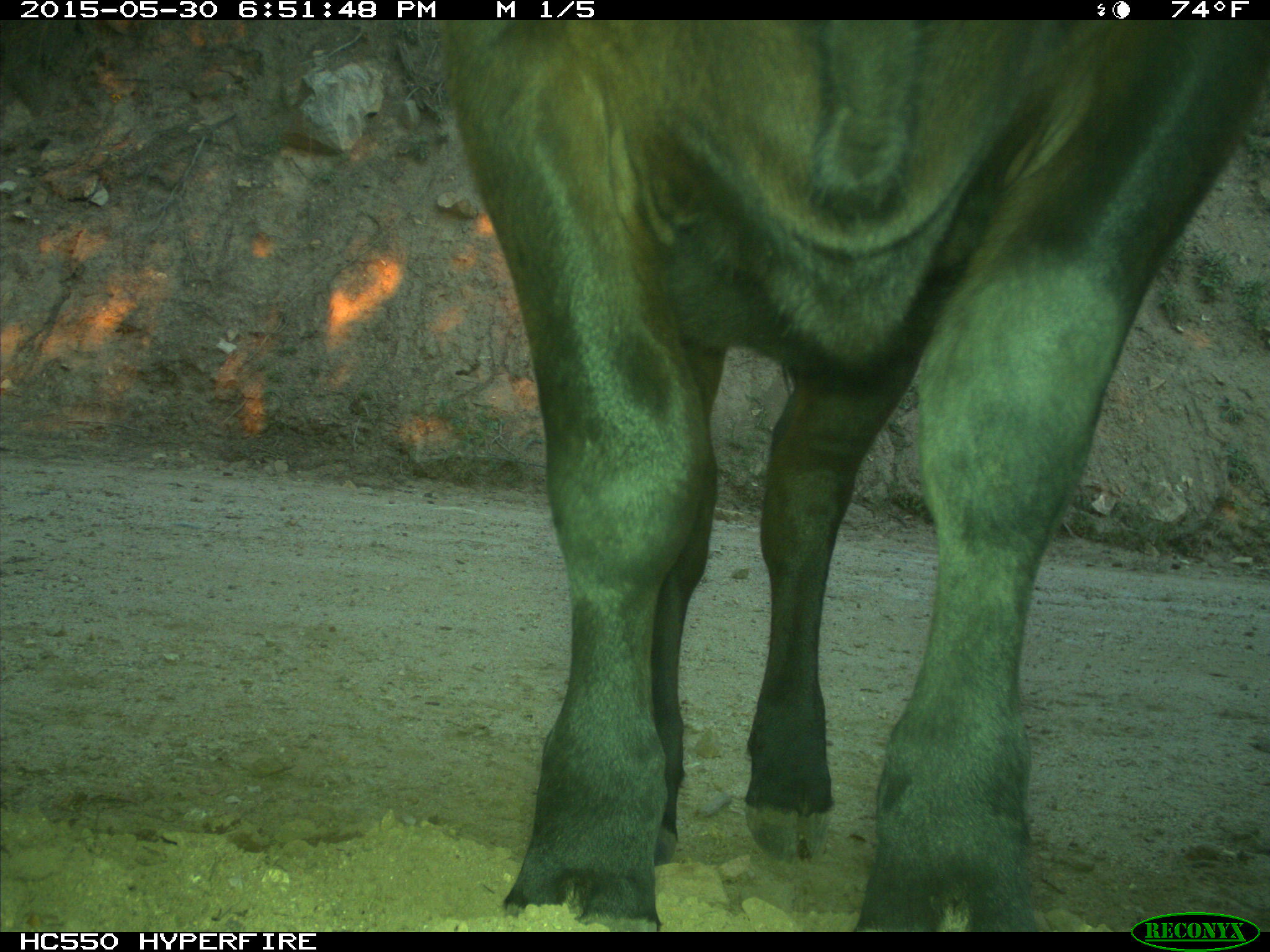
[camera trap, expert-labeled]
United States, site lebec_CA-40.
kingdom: Animalia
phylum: Chordata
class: Mammalia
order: Artiodactyla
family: Bovidae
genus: Bos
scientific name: Bos taurus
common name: domestic cow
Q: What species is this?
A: Bos taurus (domestic cow).